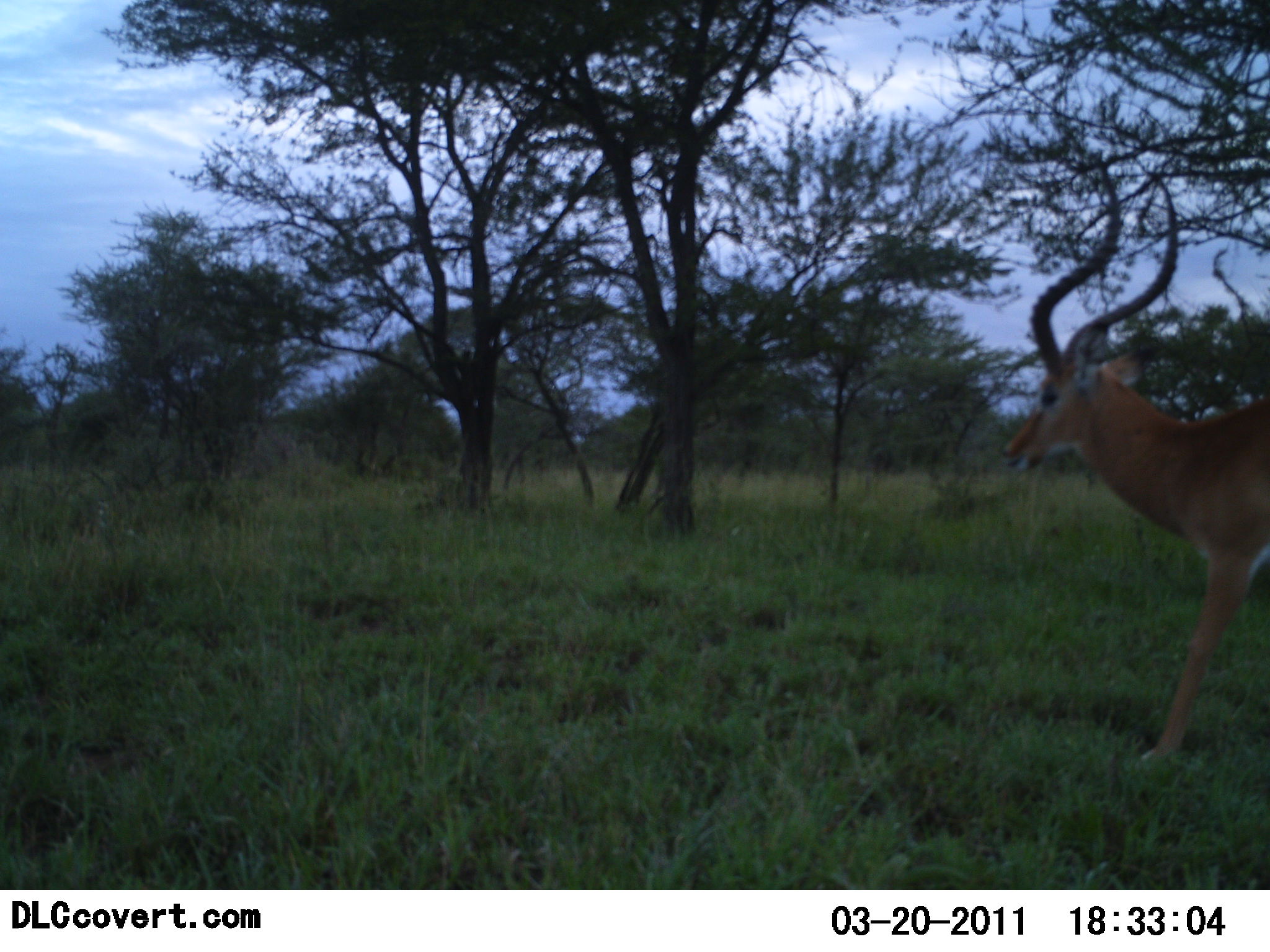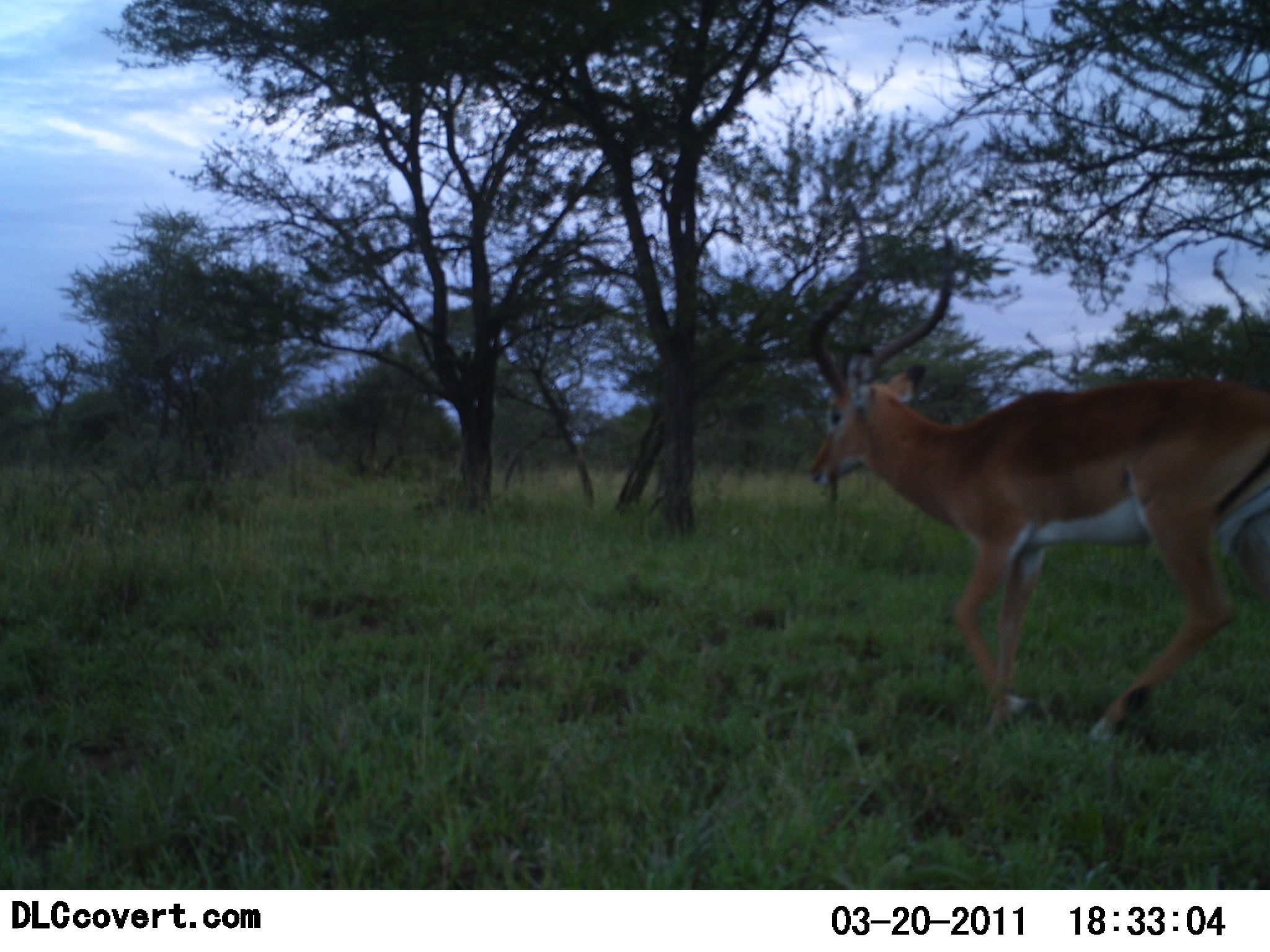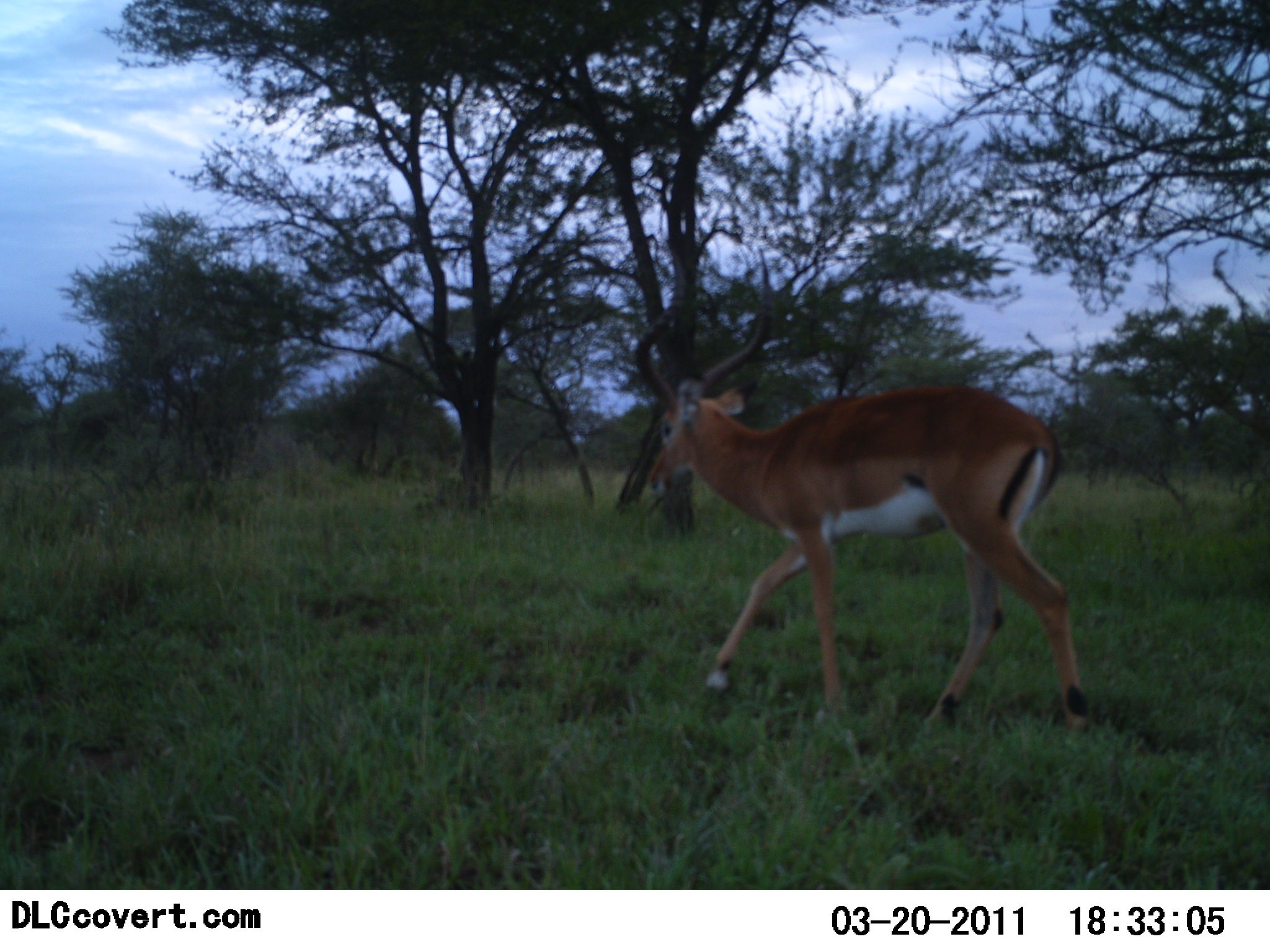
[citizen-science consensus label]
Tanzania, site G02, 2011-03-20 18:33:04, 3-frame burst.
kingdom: Animalia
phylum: Chordata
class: Mammalia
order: Artiodactyla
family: Bovidae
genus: Aepyceros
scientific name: Aepyceros melampus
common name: impala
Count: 1.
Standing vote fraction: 8%.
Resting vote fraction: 0%.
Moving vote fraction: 100%.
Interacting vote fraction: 0%.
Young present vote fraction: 0%.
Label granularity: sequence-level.